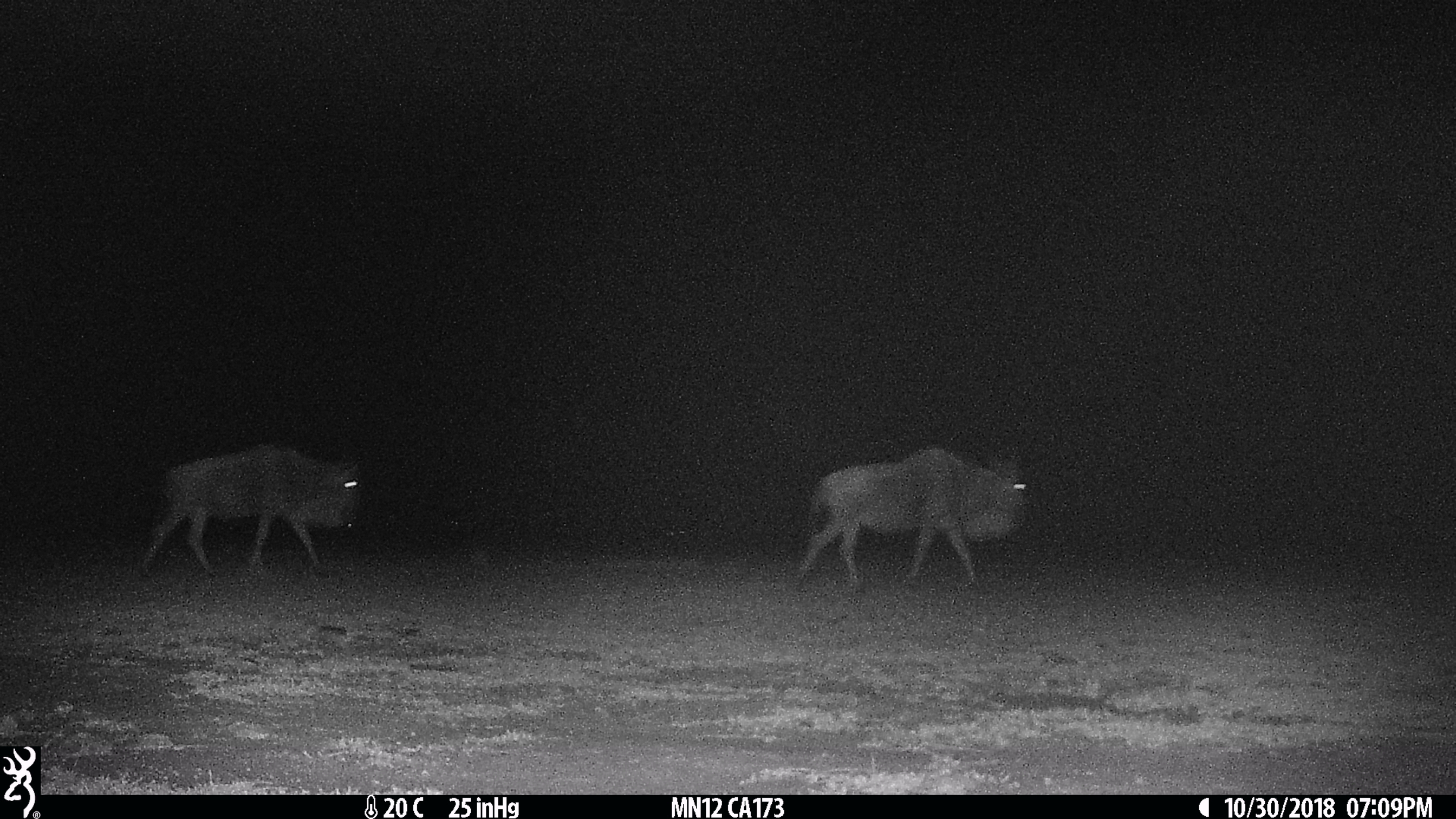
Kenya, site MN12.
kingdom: Animalia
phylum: Chordata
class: Mammalia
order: Artiodactyla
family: Bovidae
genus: Connochaetes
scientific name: Connochaetes taurinus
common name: blue wildebeest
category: wildebeest